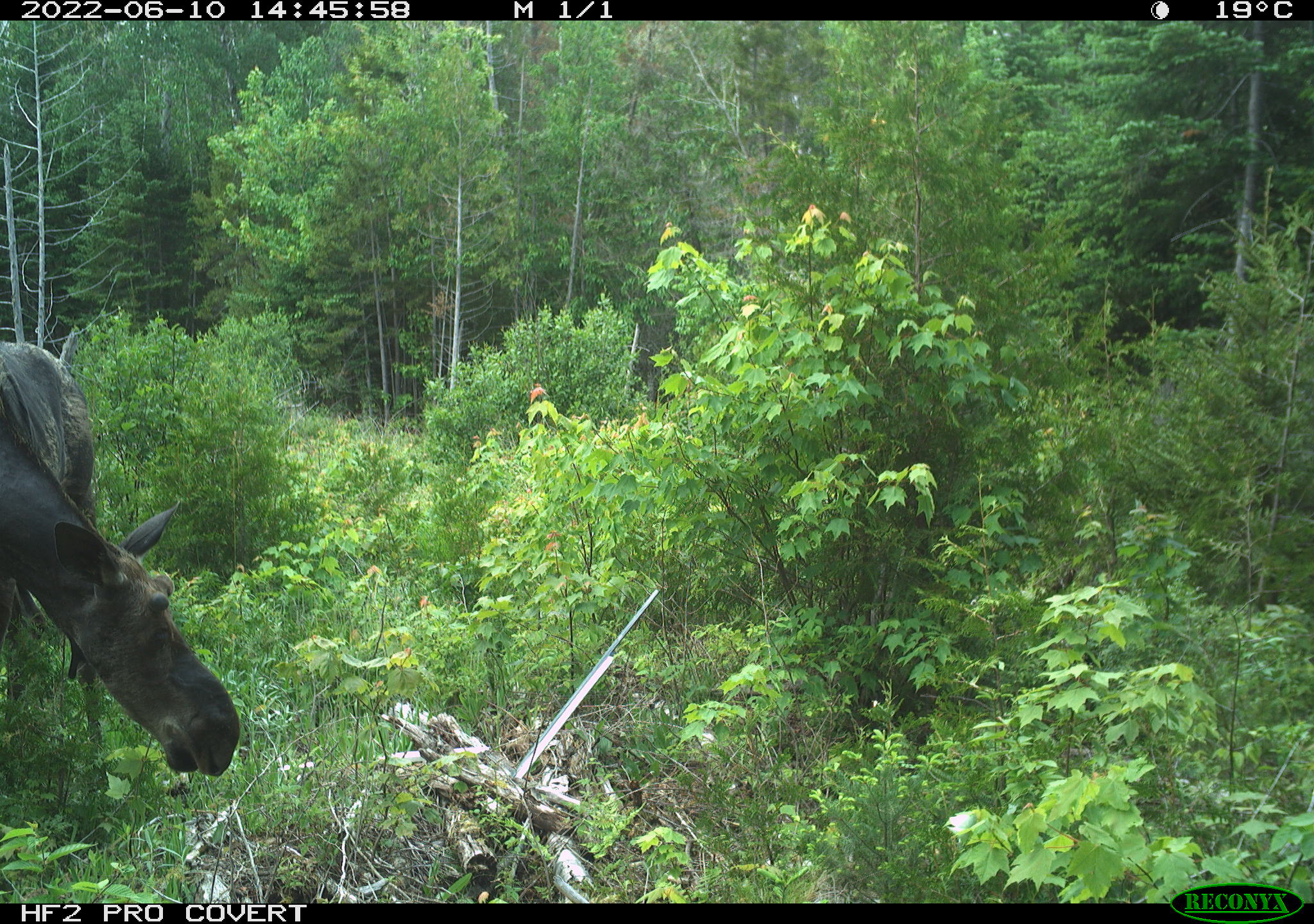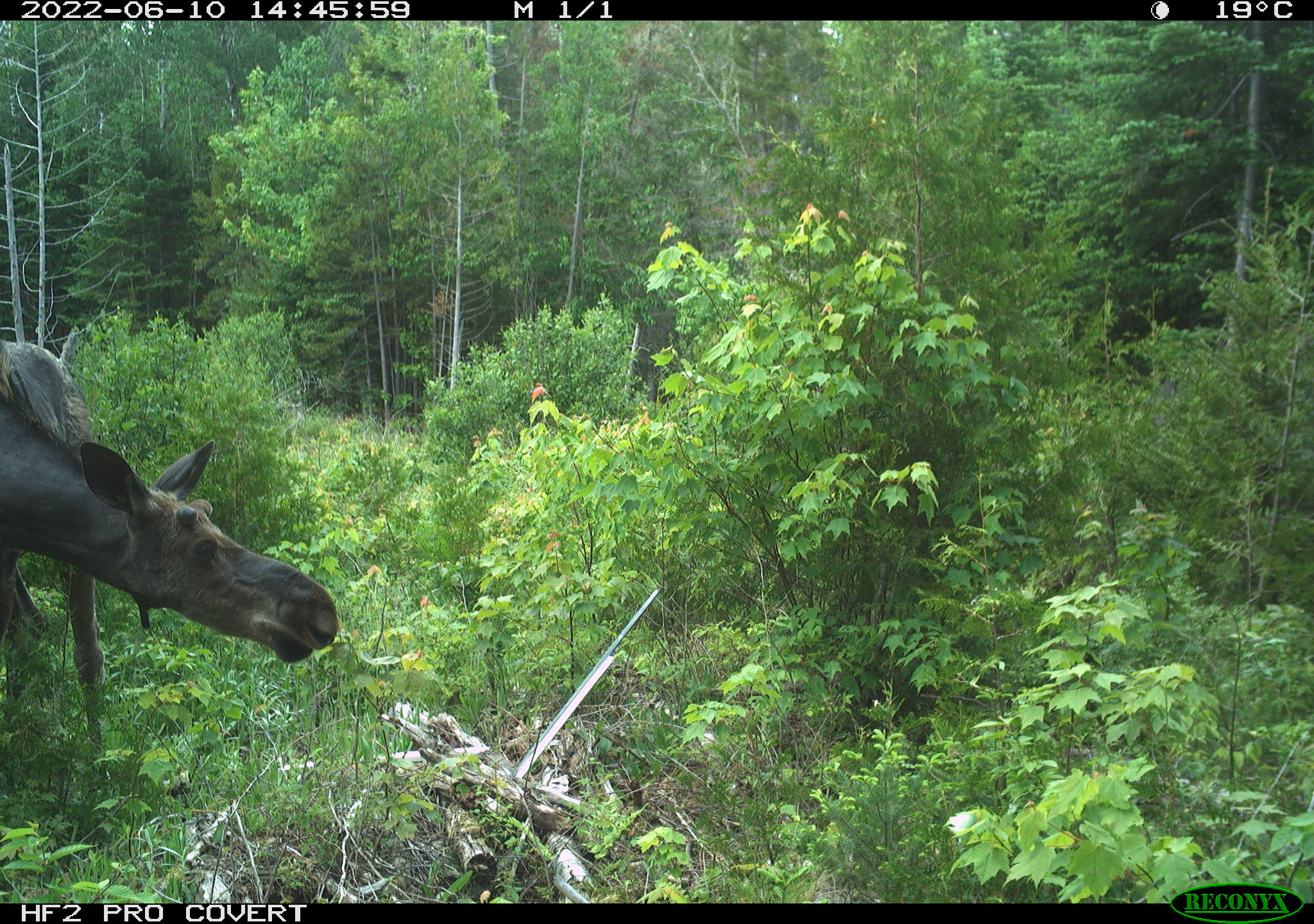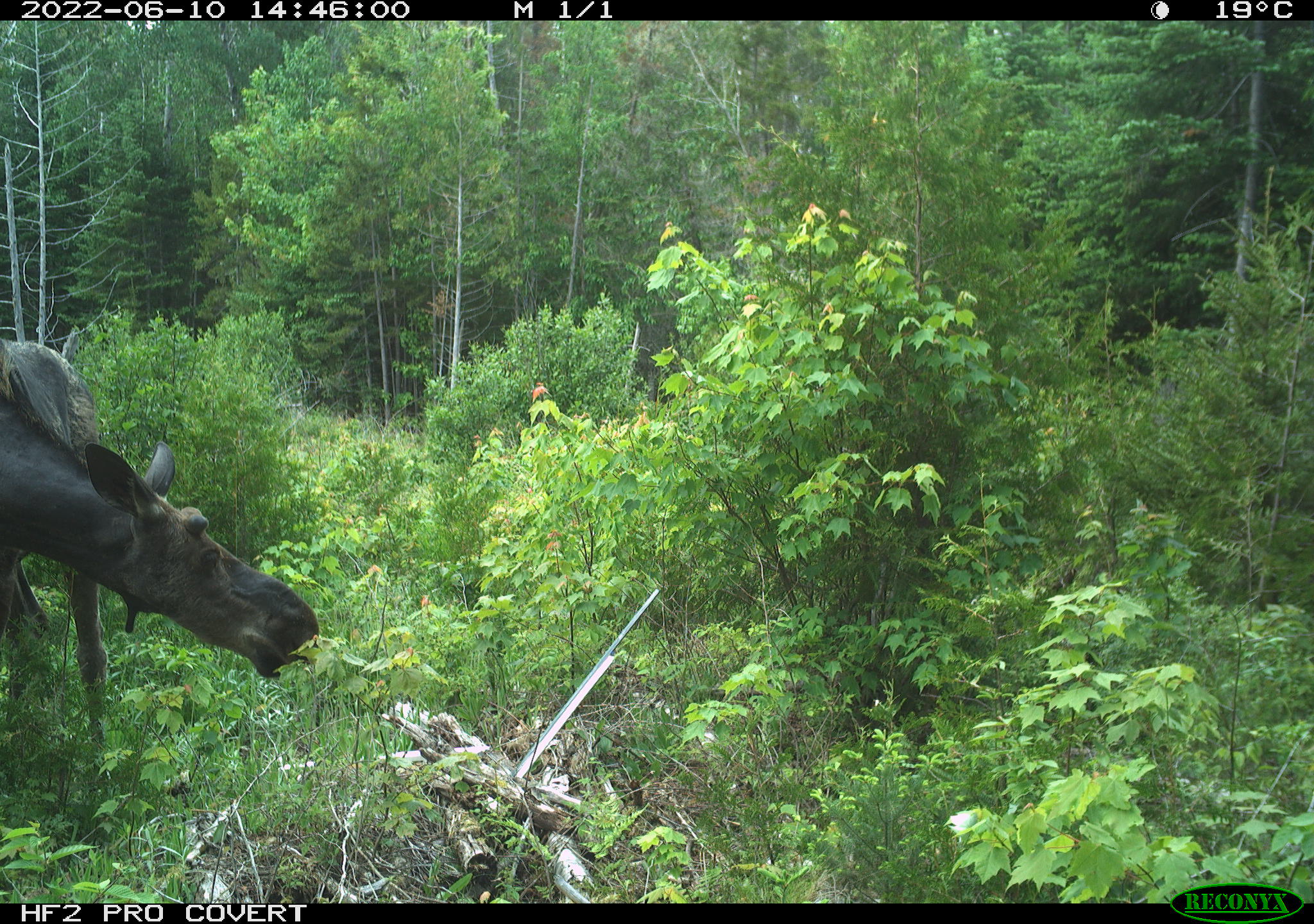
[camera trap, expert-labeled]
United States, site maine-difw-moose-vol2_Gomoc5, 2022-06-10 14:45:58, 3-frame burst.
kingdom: Animalia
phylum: Chordata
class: Mammalia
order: Artiodactyla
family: Cervidae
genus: Alces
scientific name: Alces alces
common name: moose